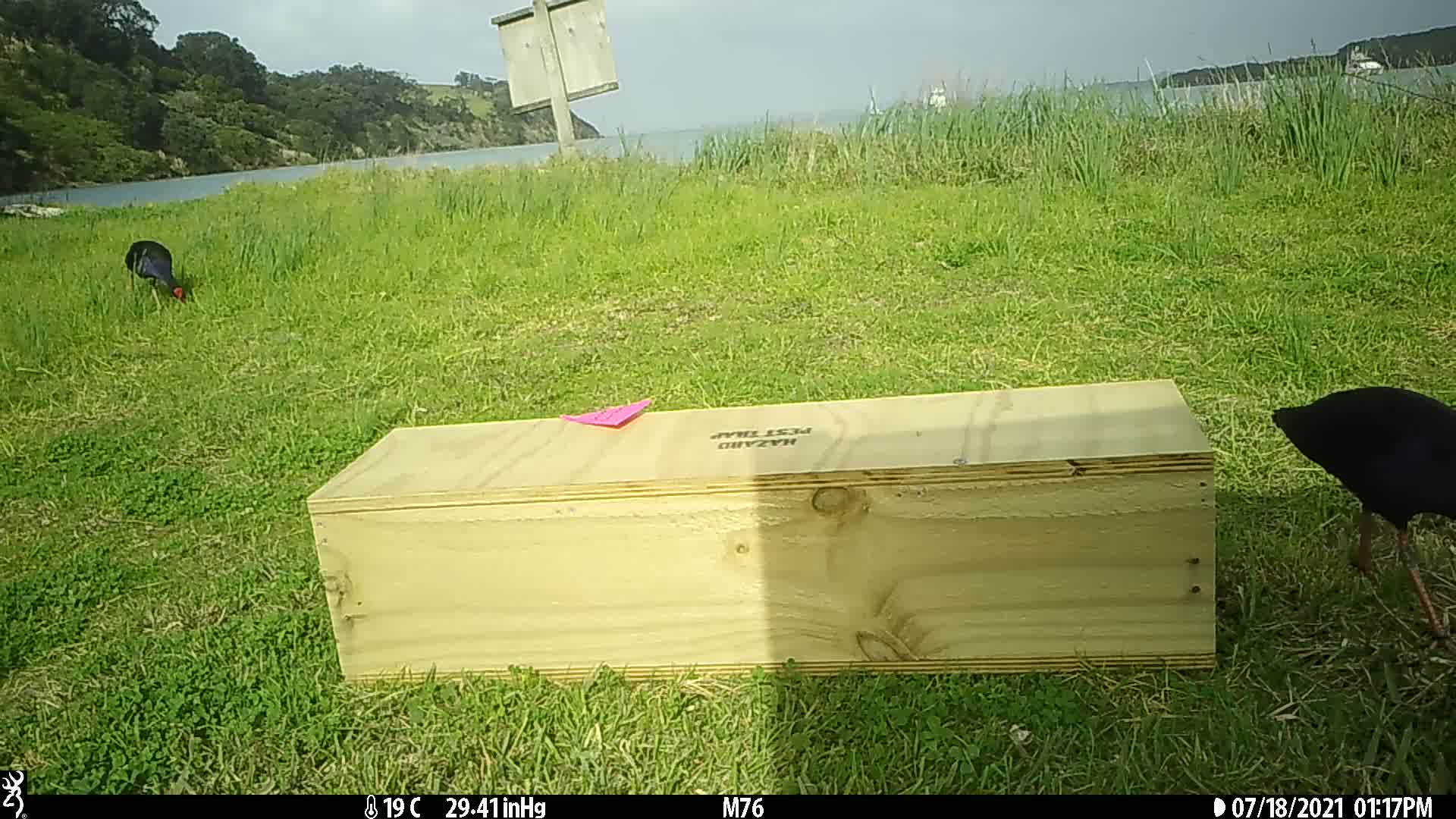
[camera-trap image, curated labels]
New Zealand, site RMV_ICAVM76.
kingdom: Animalia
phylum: Chordata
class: Aves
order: Gruiformes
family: Rallidae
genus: Porphyrio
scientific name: Porphyrio melanotus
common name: australasian swamphen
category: pukeko